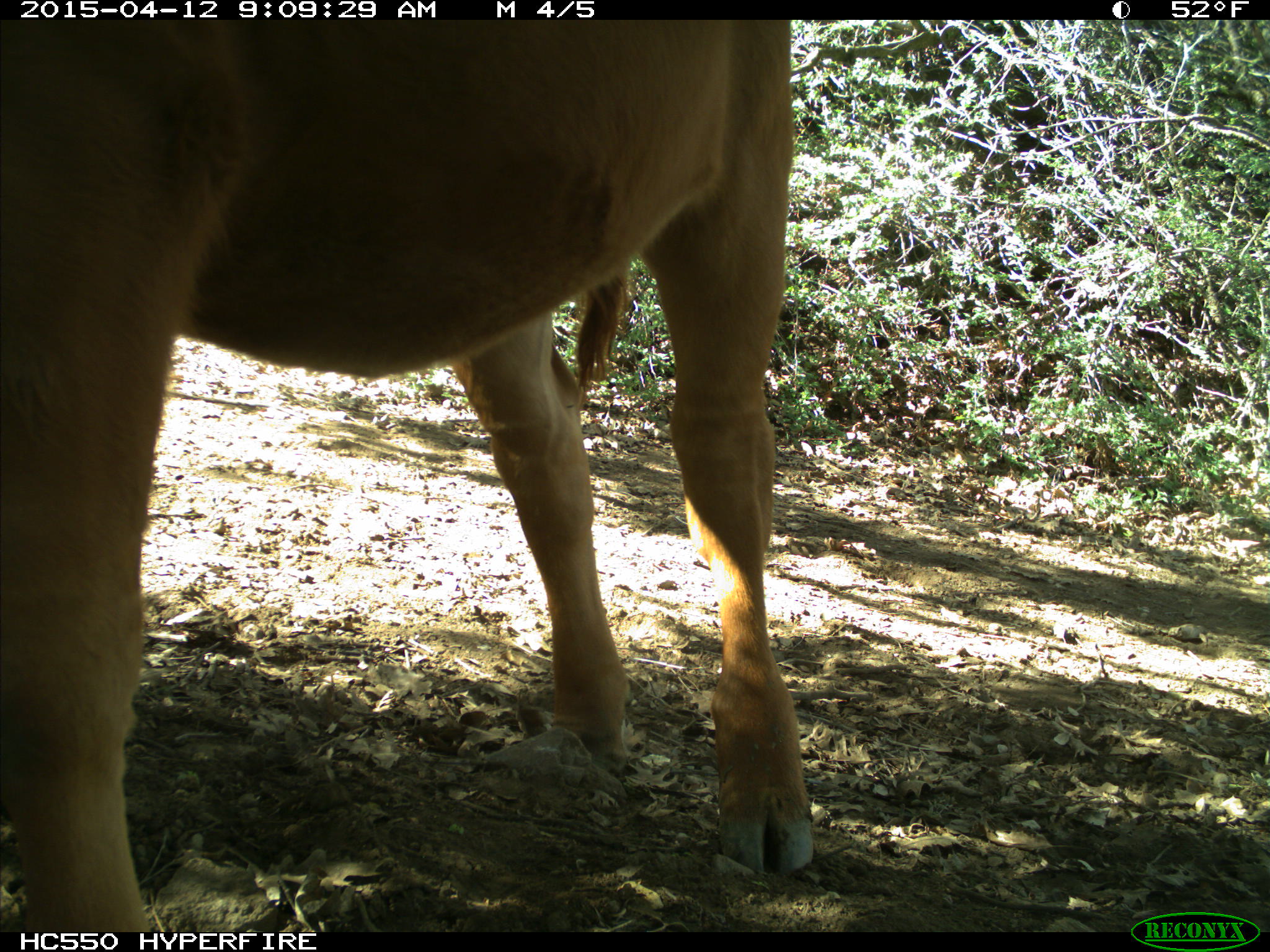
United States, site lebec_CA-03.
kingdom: Animalia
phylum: Chordata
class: Mammalia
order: Artiodactyla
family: Bovidae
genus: Bos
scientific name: Bos taurus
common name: domestic cow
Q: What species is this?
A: Bos taurus (domestic cow).